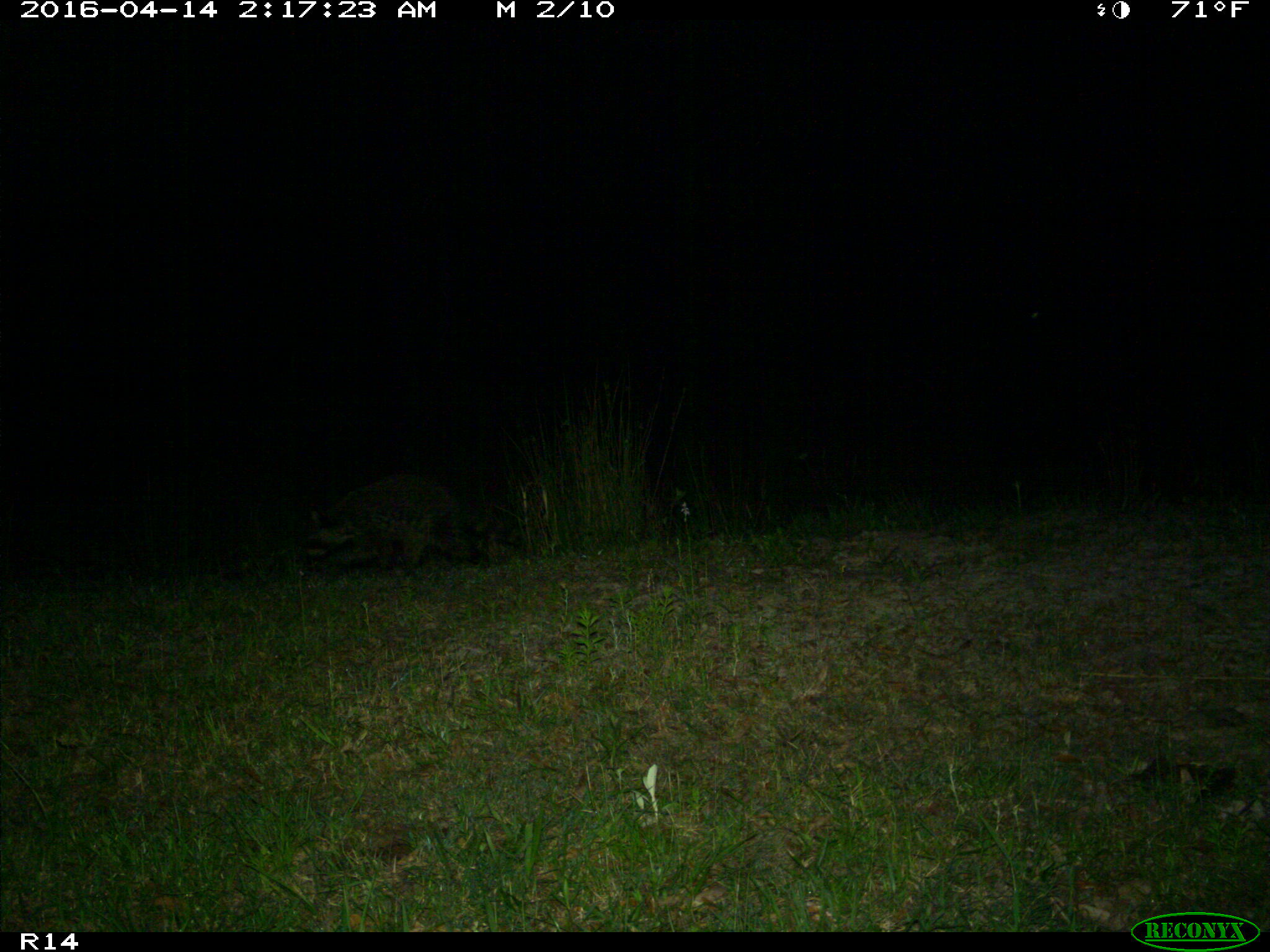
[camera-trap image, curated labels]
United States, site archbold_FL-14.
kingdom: Animalia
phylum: Chordata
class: Mammalia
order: Carnivora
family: Procyonidae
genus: Procyon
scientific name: Procyon lotor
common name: common raccoon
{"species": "Procyon lotor (common raccoon)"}